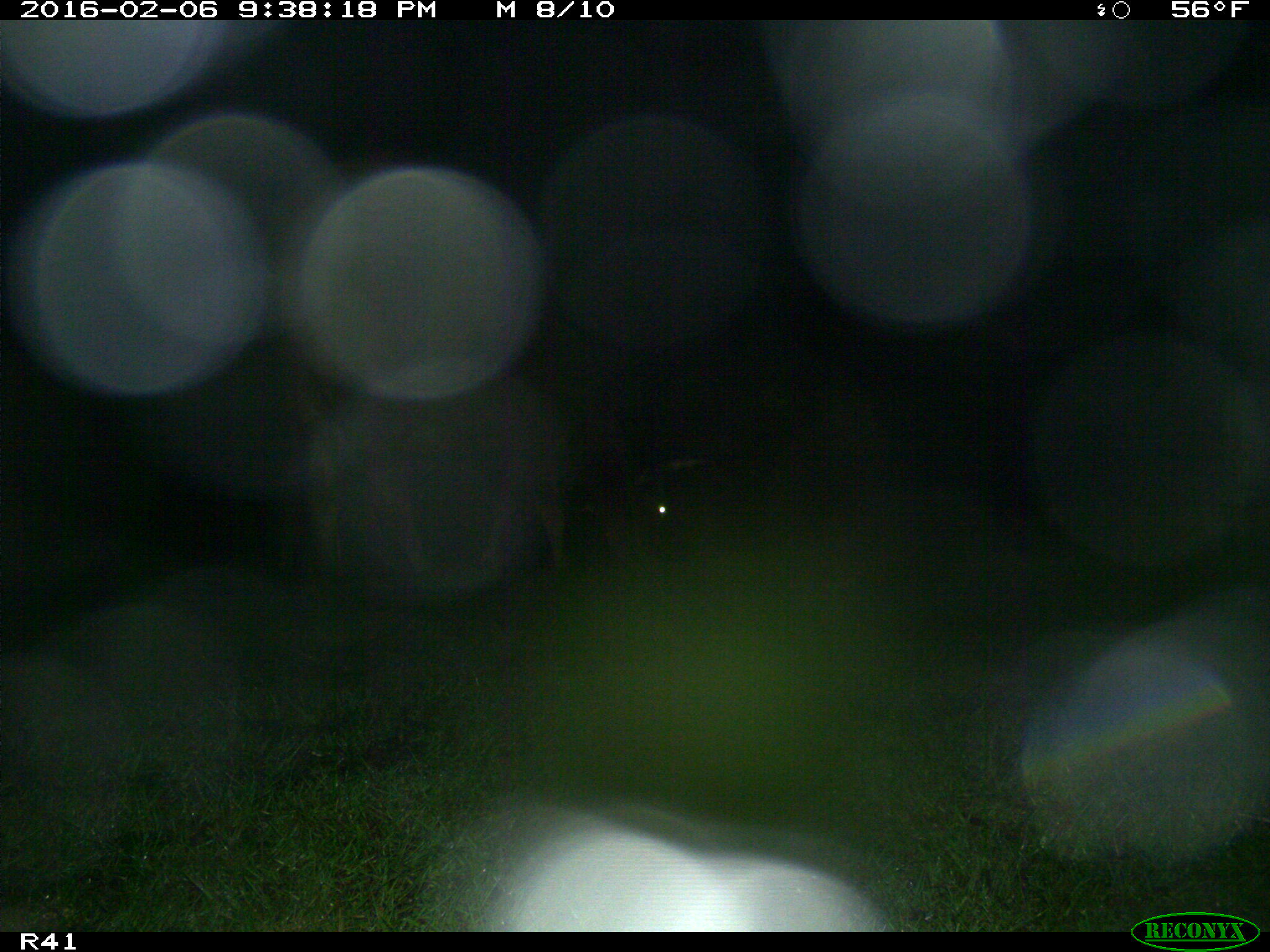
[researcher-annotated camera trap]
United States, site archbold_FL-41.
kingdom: Animalia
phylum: Chordata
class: Mammalia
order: Artiodactyla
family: Bovidae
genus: Bos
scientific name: Bos taurus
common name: domestic cow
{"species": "Bos taurus (domestic cow)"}